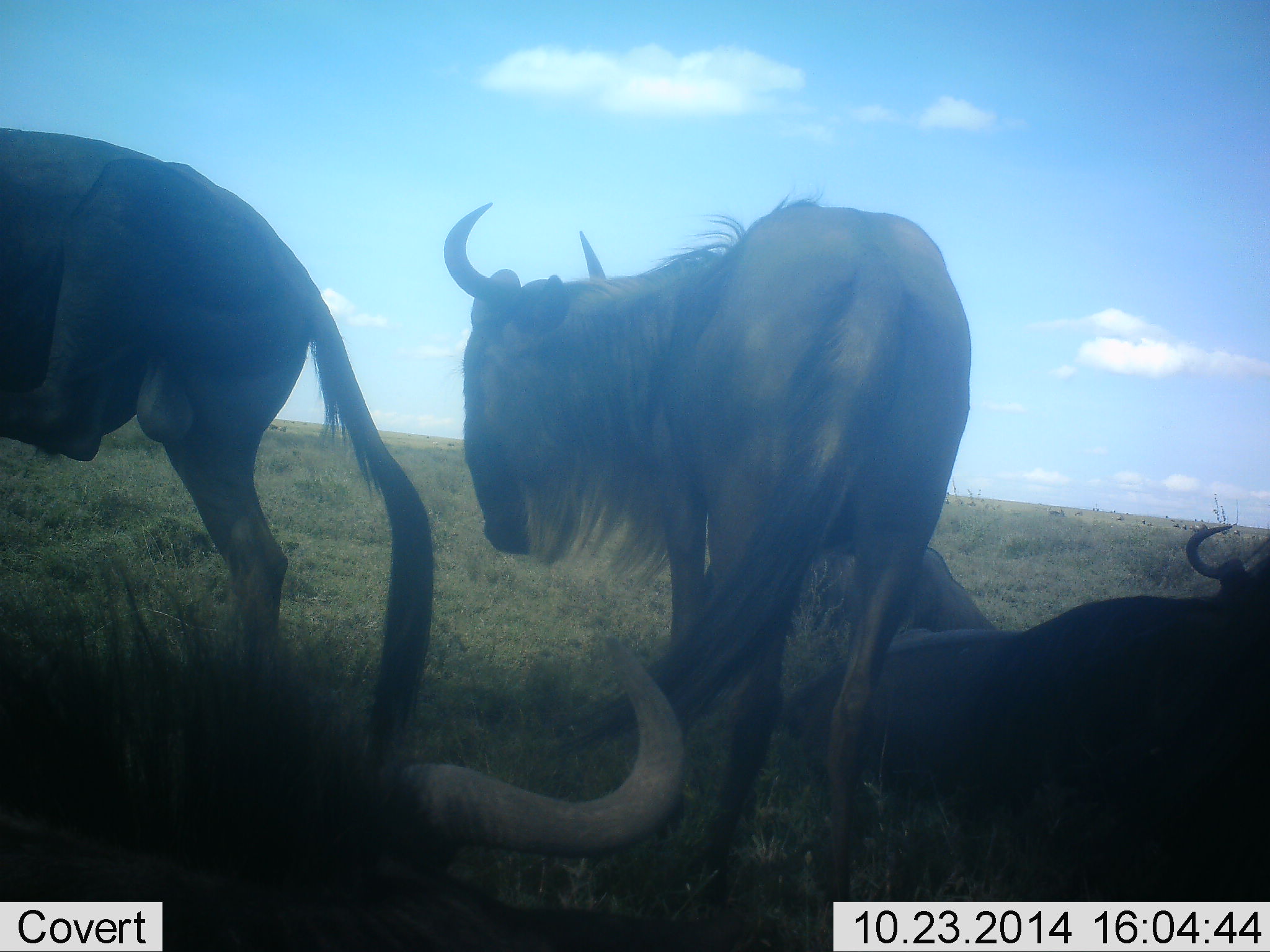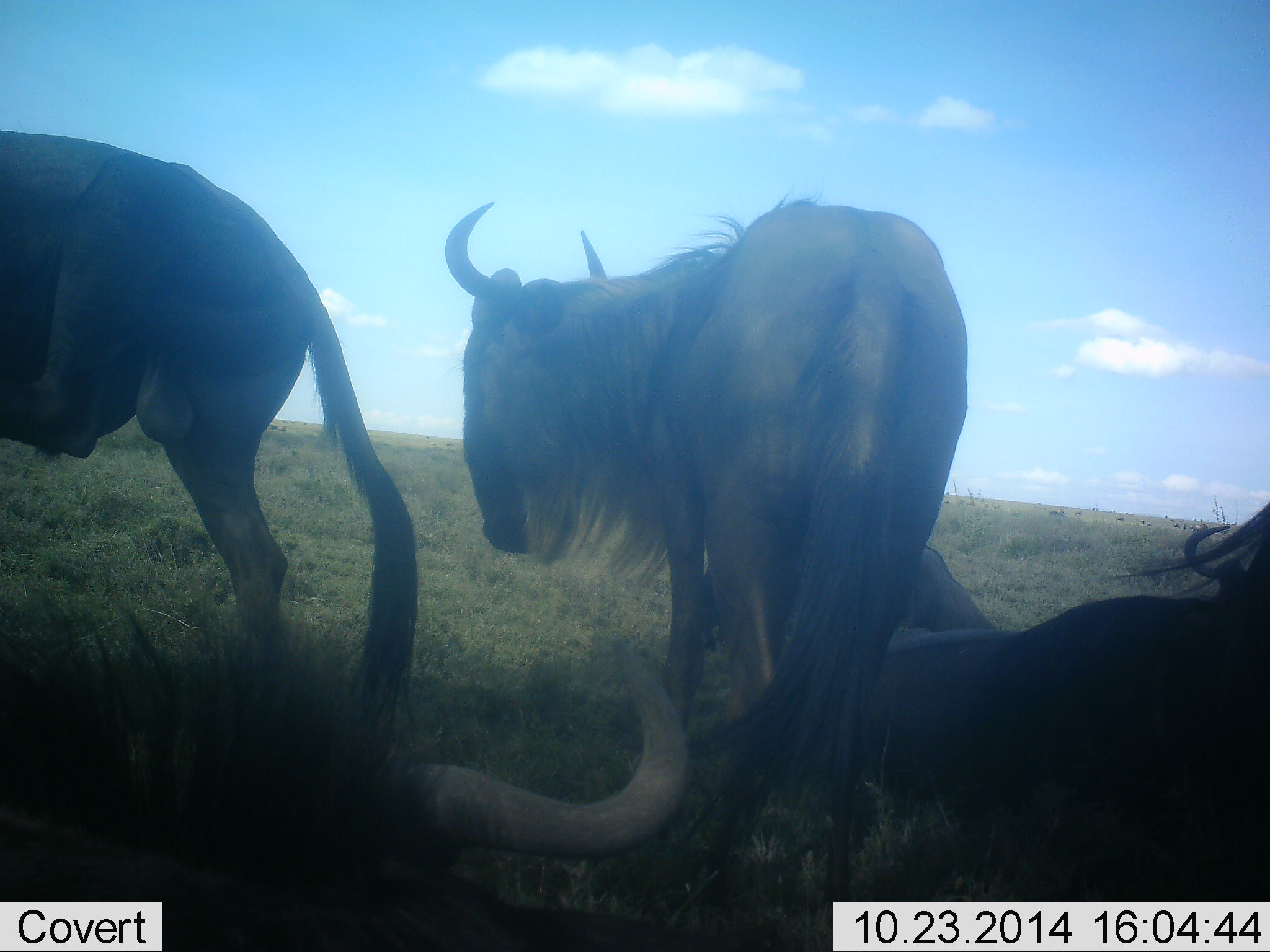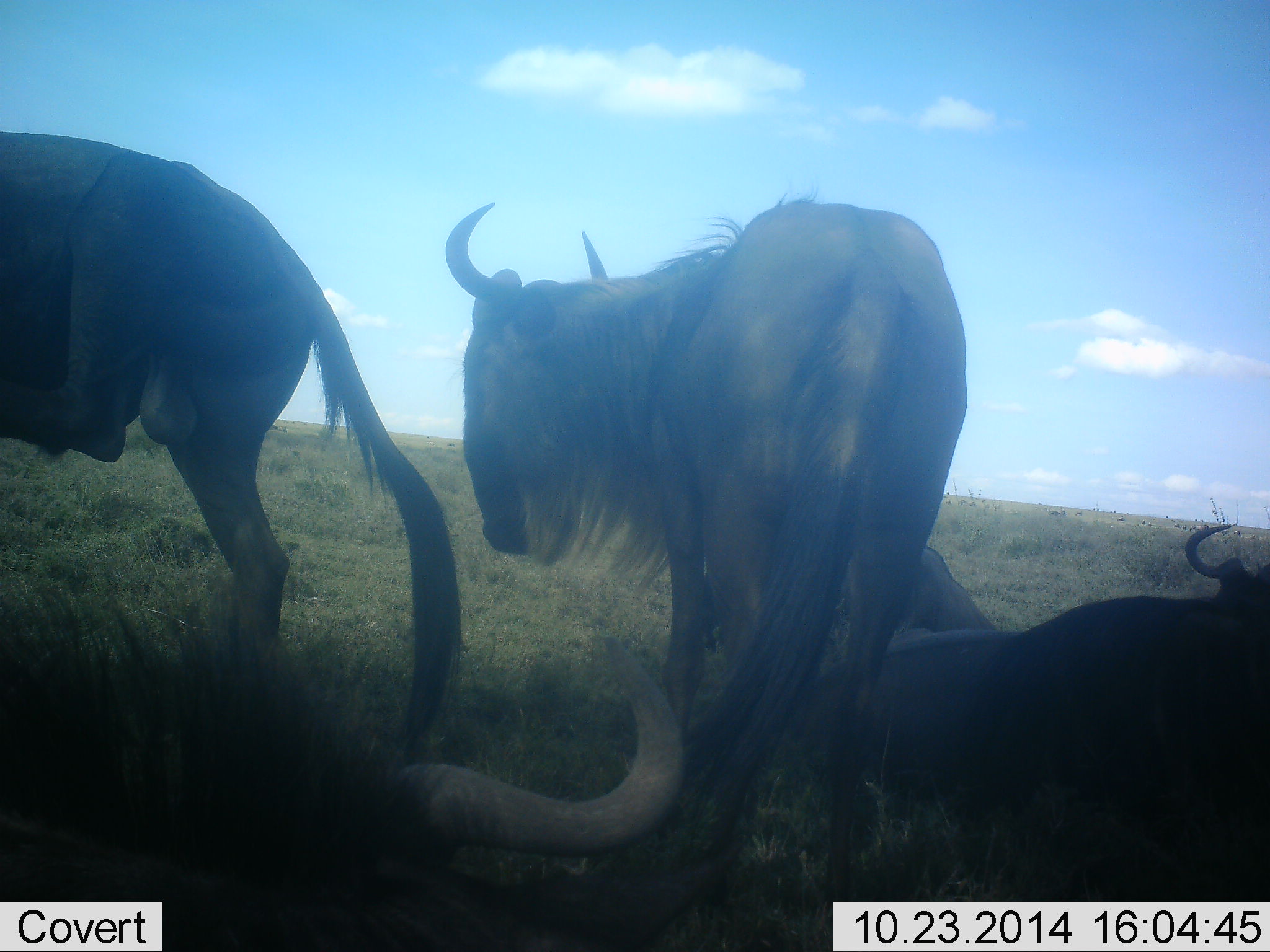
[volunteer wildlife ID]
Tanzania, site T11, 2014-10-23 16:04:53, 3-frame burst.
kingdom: Animalia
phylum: Chordata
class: Mammalia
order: Artiodactyla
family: Bovidae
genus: Connochaetes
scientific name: Connochaetes taurinus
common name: blue wildebeest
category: wildebeest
Wildebeest (blue wildebeest) (Connochaetes taurinus), count 4. Behavior (volunteer vote fractions): standing 100%, resting 90%, moving 0%, interacting 0%. Young present (vote fraction): 10%. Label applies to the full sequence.